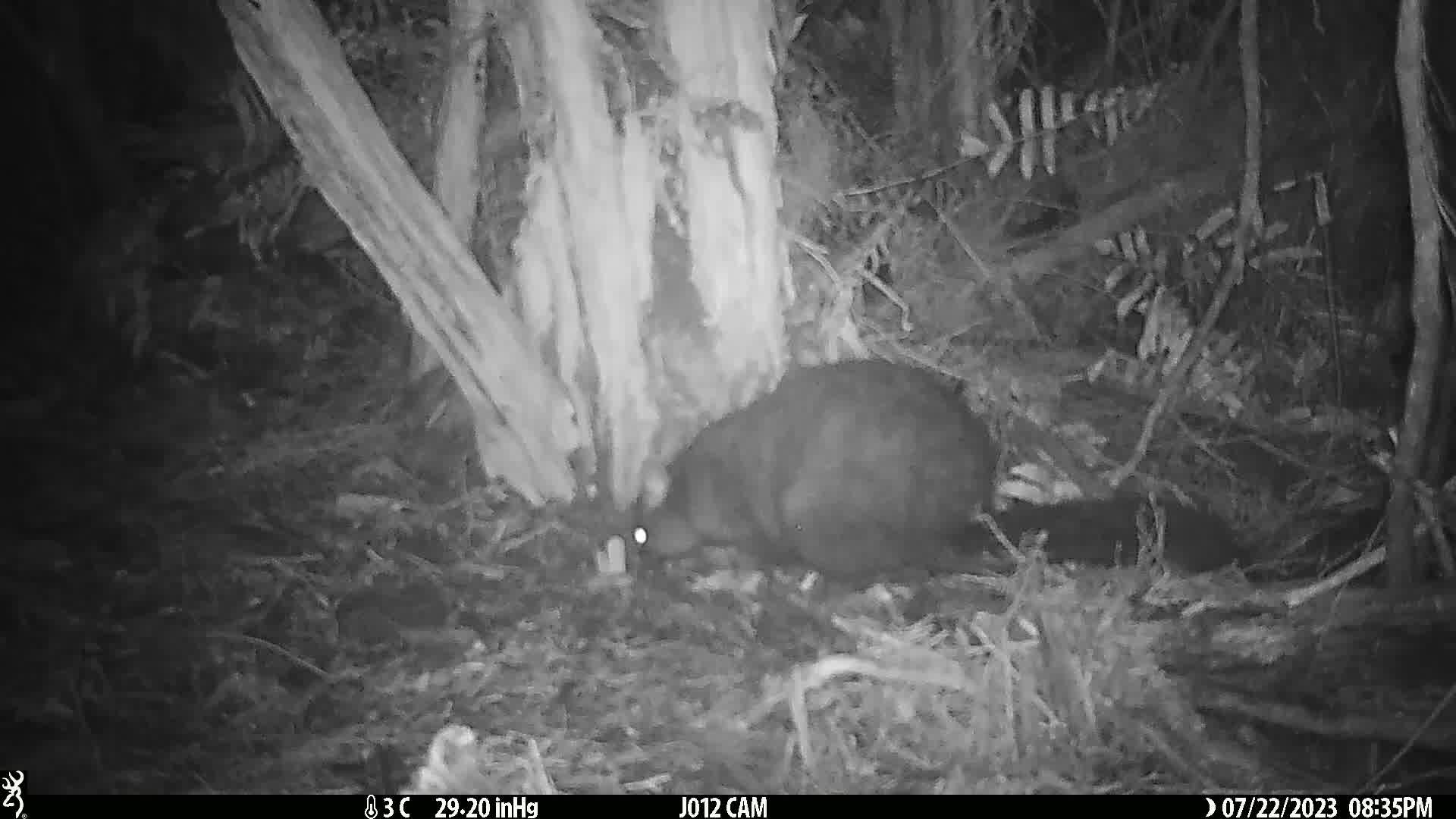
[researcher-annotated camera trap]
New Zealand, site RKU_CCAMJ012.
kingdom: Animalia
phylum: Chordata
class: Mammalia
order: Diprotodontia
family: Phalangeridae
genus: Trichosurus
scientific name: Trichosurus vulpecula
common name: common brushtail possum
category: possum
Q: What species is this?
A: Possum (common brushtail possum) (Trichosurus vulpecula).